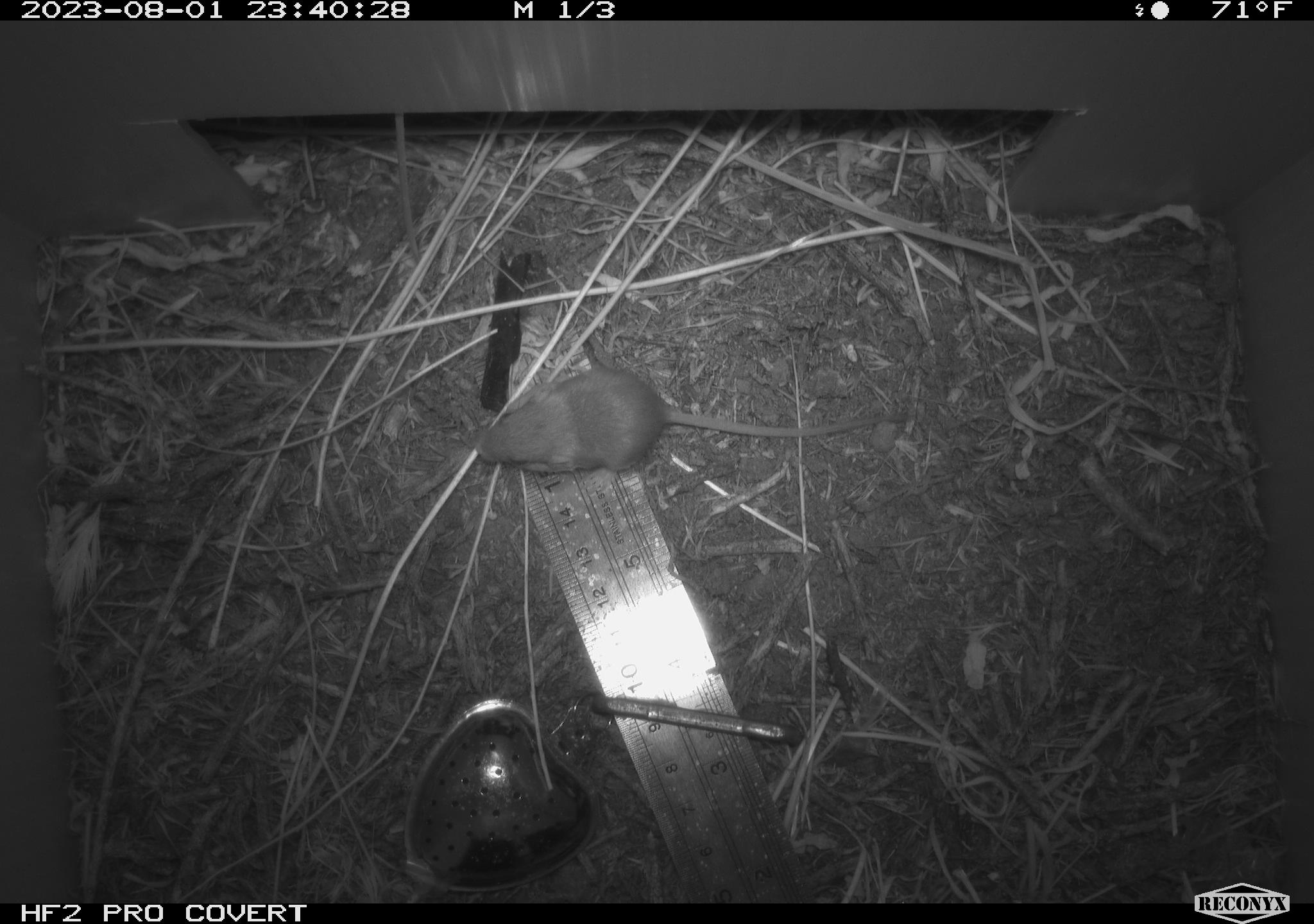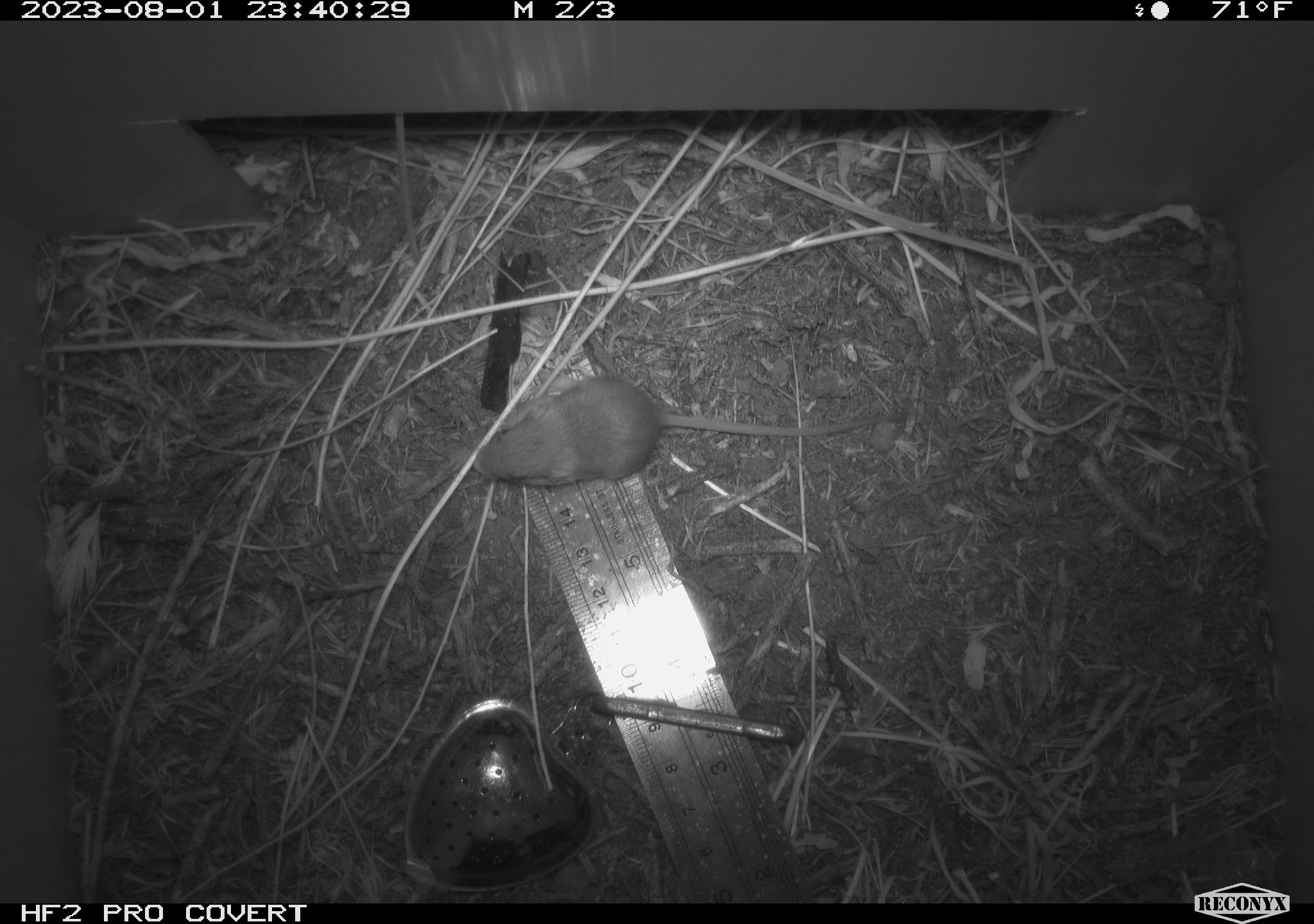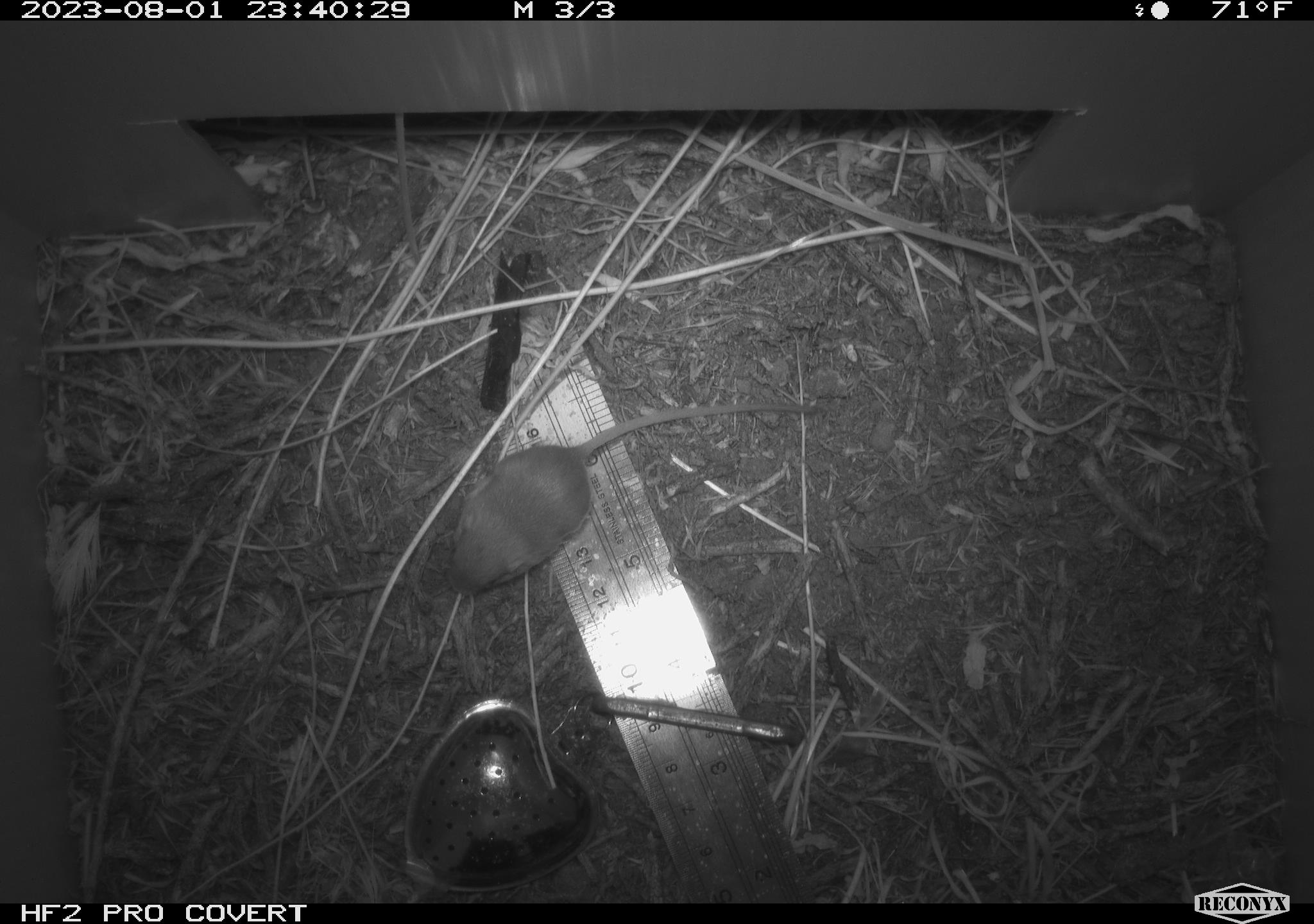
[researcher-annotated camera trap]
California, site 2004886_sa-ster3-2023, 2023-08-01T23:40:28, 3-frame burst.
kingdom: Animalia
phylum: Chordata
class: Mammalia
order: Rodentia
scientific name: Rodentia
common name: mouse species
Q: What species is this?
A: Mouse species (Rodentia).